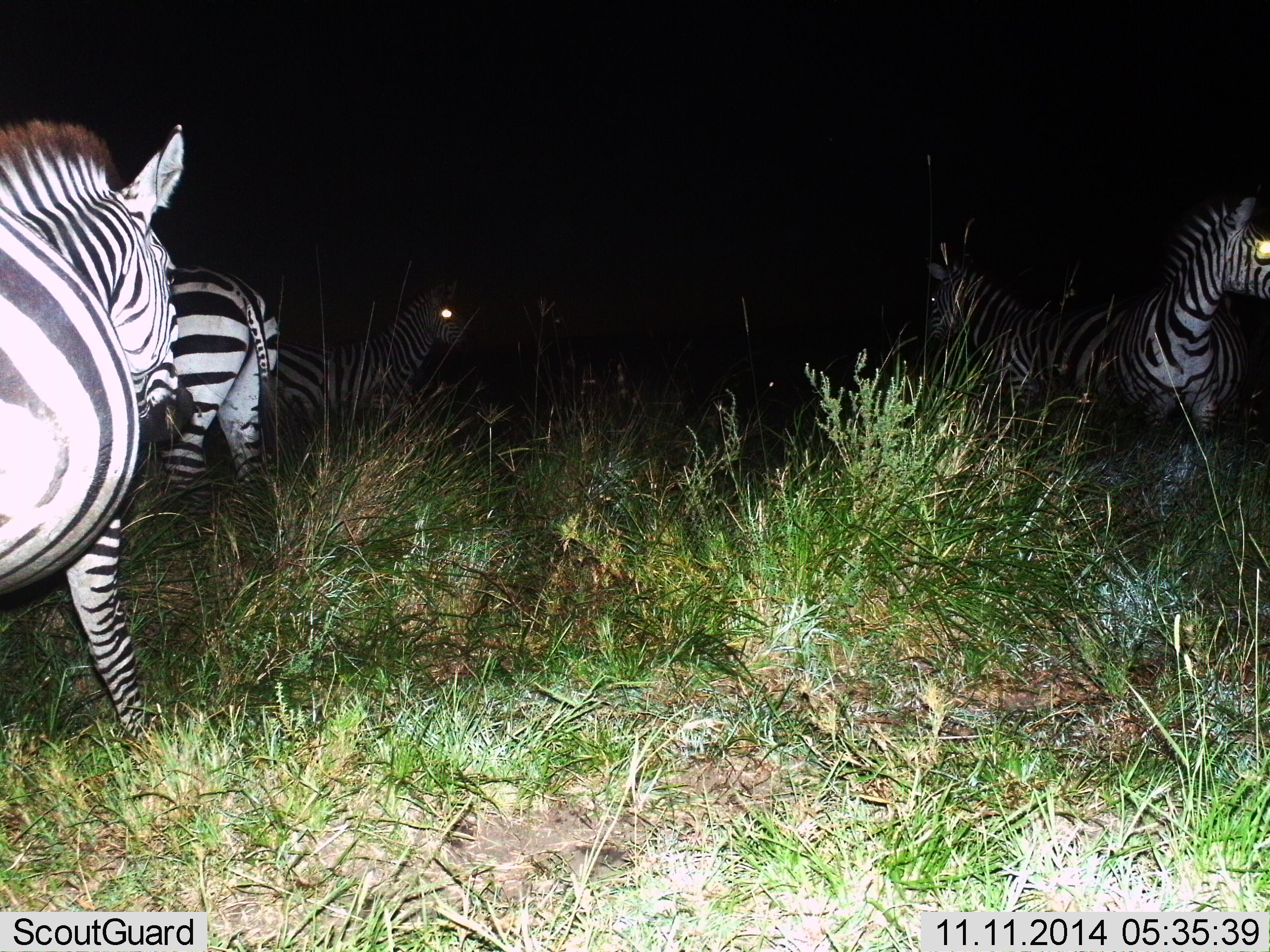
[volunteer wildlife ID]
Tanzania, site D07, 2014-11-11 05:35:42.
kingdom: Animalia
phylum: Chordata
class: Mammalia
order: Perissodactyla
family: Equidae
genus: Equus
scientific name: Equus quagga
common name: plains zebra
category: zebra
Zebra (plains zebra) (Equus quagga), count 5. Behavior (volunteer vote fractions): standing 80%, resting 10%, moving 30%, interacting 0%. Young present (vote fraction): 0%. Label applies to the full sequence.